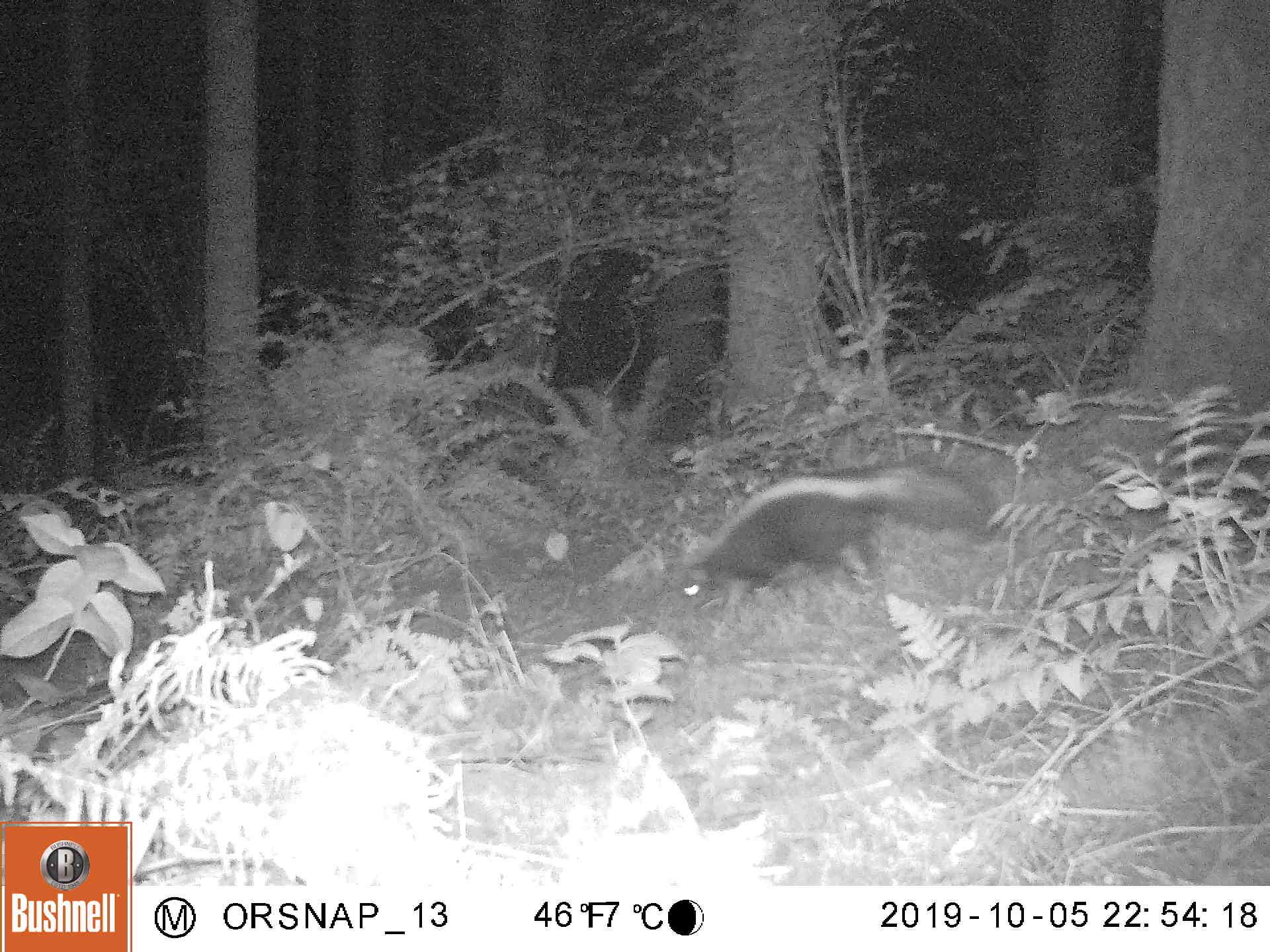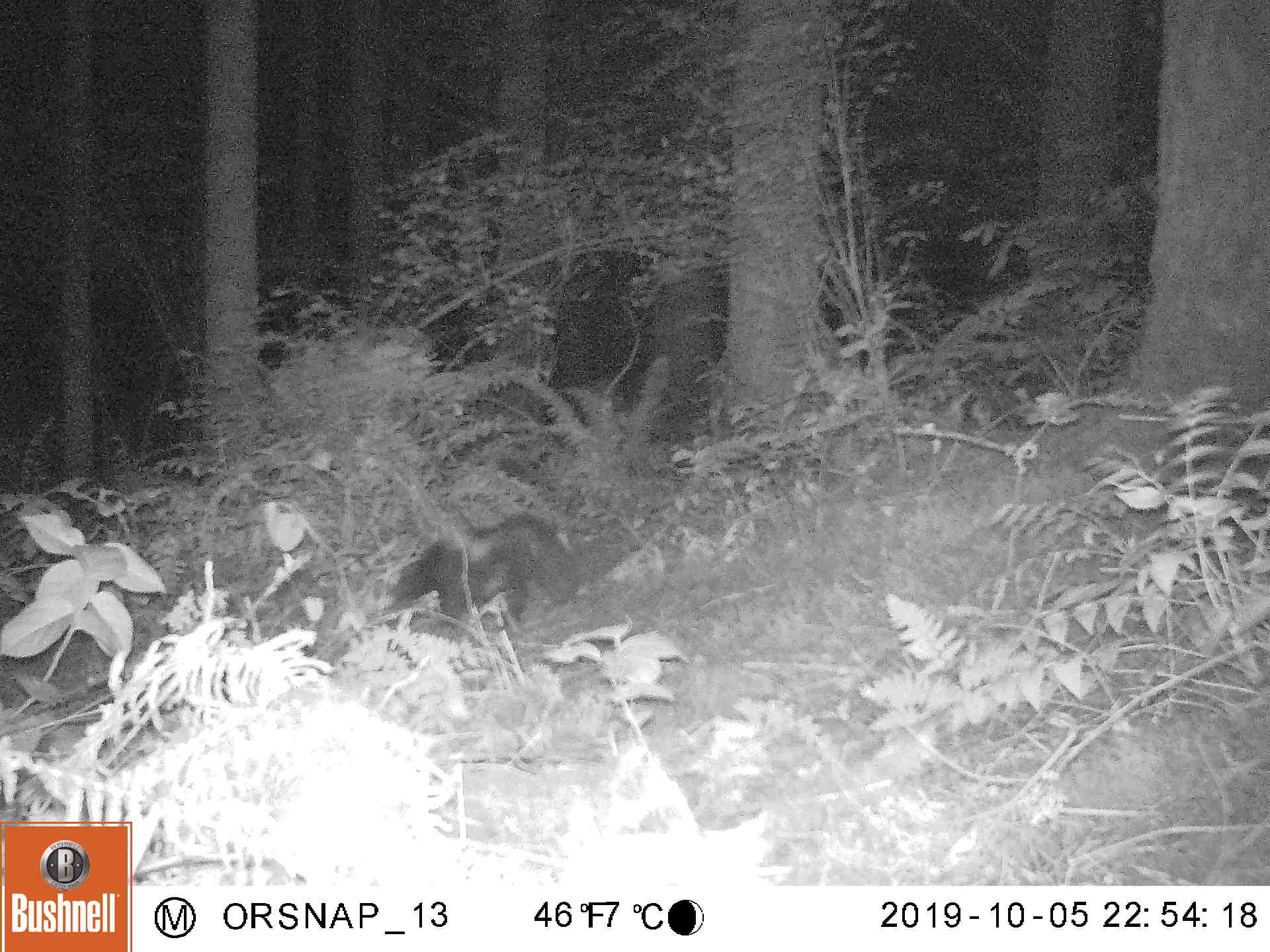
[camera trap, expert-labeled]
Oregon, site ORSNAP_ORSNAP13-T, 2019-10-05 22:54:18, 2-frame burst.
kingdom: Animalia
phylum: Chordata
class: Mammalia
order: Carnivora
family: Mephitidae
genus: Mephitis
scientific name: Mephitis mephitis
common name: striped skunk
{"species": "striped skunk (Mephitis mephitis)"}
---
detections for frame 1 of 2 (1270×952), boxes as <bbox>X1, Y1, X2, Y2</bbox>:
striped skunk: <bbox>677, 448, 1011, 614</bbox>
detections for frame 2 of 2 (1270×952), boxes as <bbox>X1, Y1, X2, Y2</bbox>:
striped skunk: <bbox>372, 512, 578, 642</bbox>